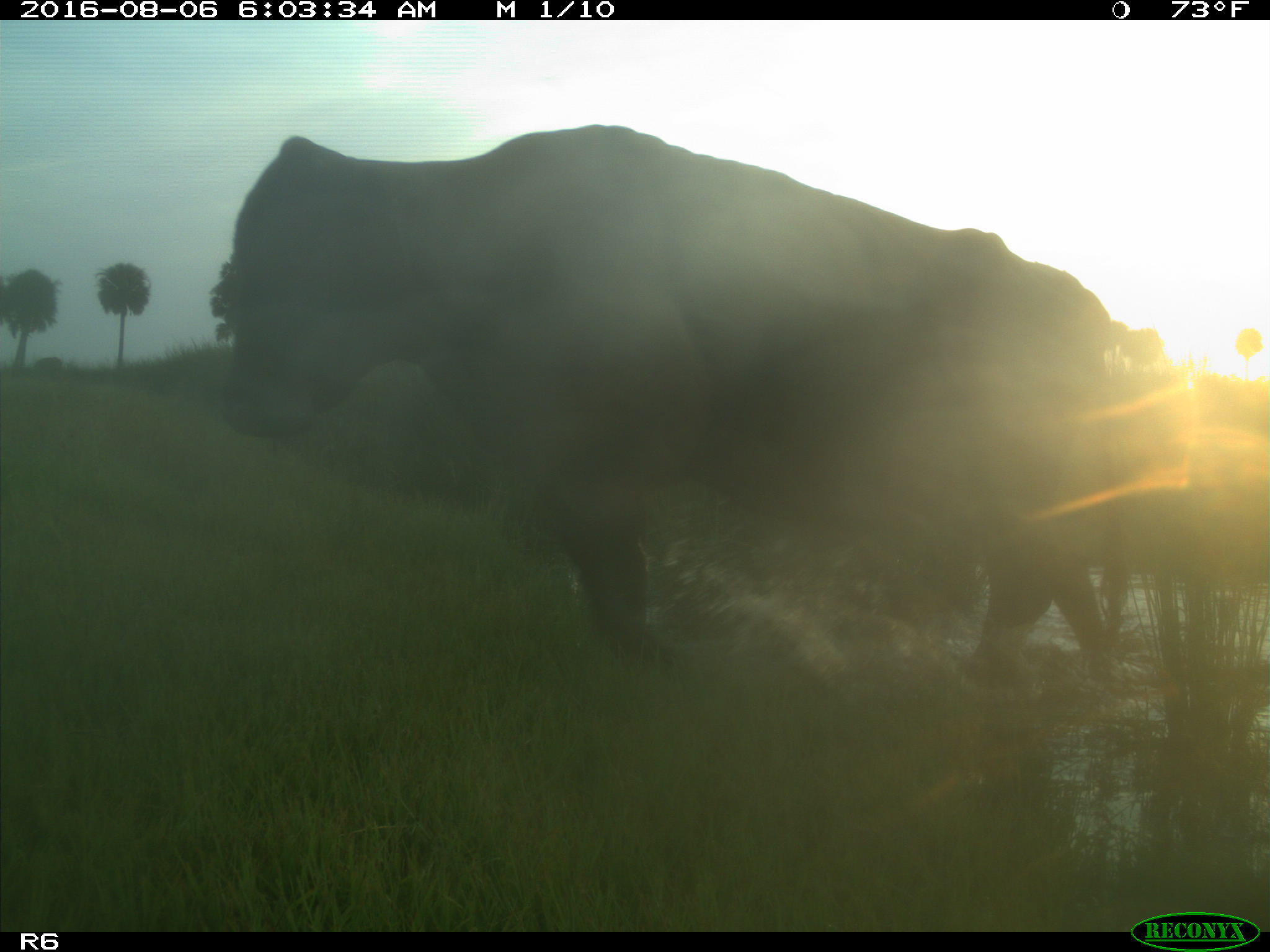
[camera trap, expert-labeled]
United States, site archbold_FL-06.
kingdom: Animalia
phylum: Chordata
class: Mammalia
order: Artiodactyla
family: Bovidae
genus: Bos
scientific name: Bos taurus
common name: domestic cow